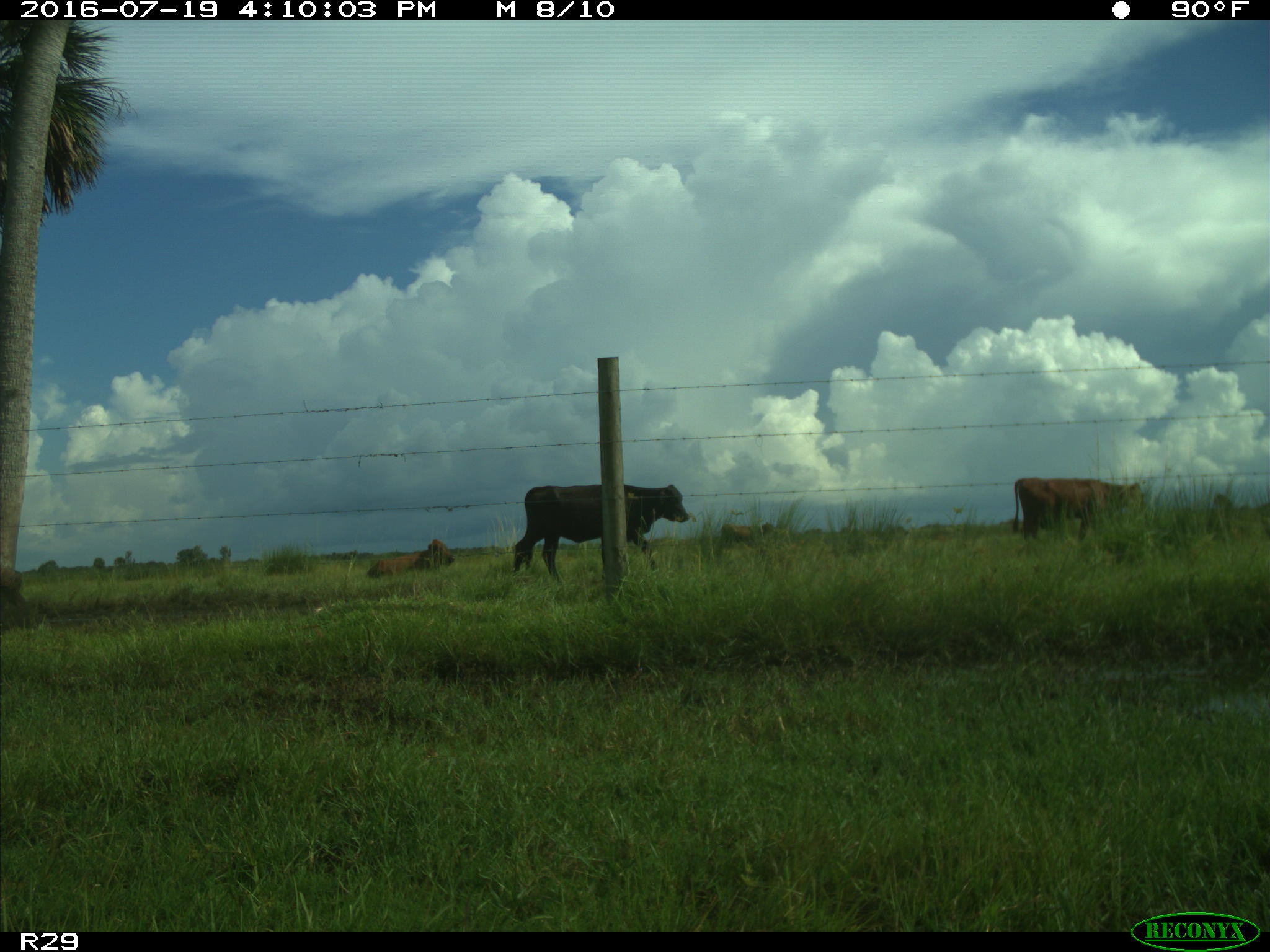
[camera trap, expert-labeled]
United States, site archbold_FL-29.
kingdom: Animalia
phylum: Chordata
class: Mammalia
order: Artiodactyla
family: Bovidae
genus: Bos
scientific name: Bos taurus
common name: domestic cow